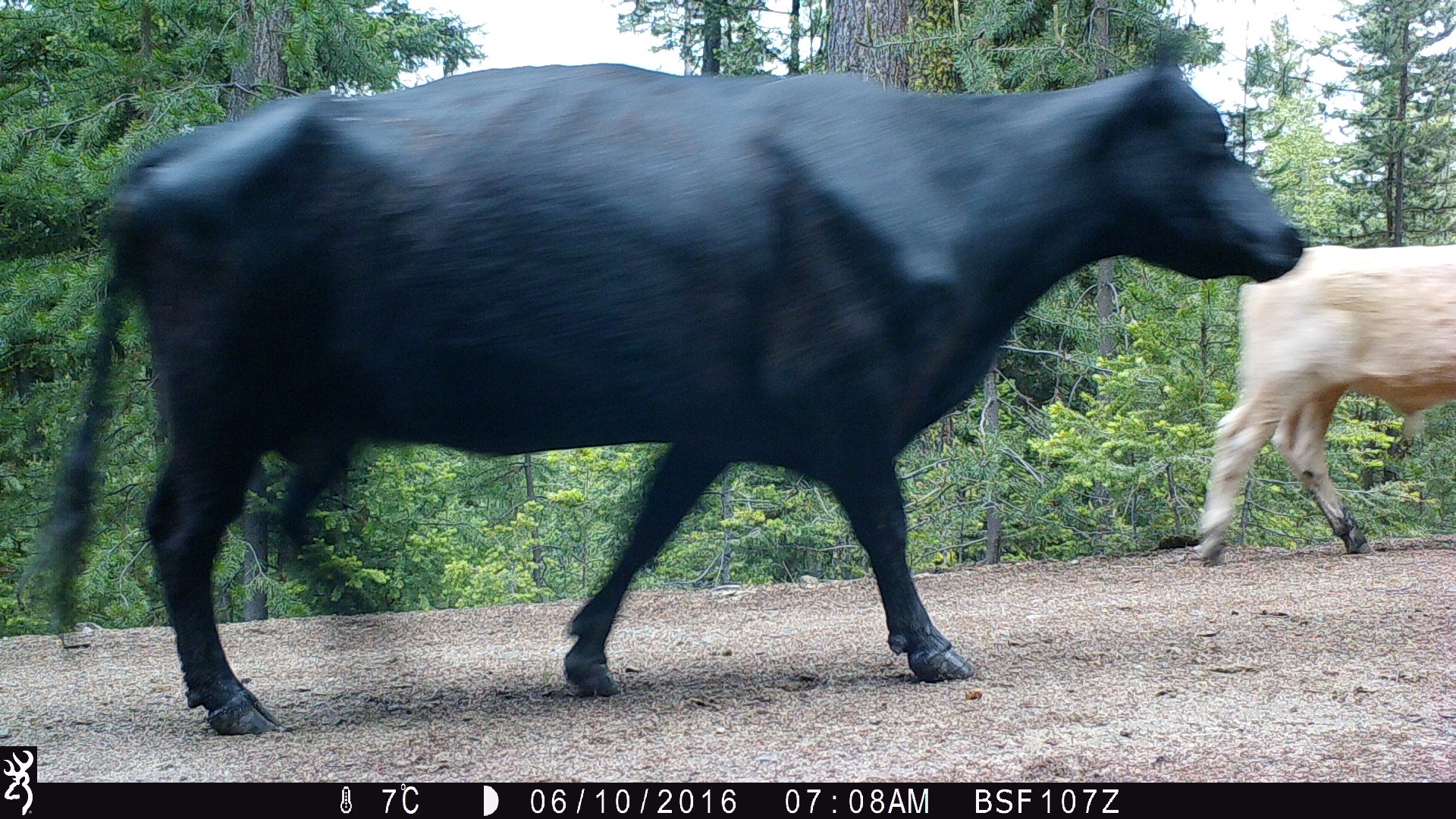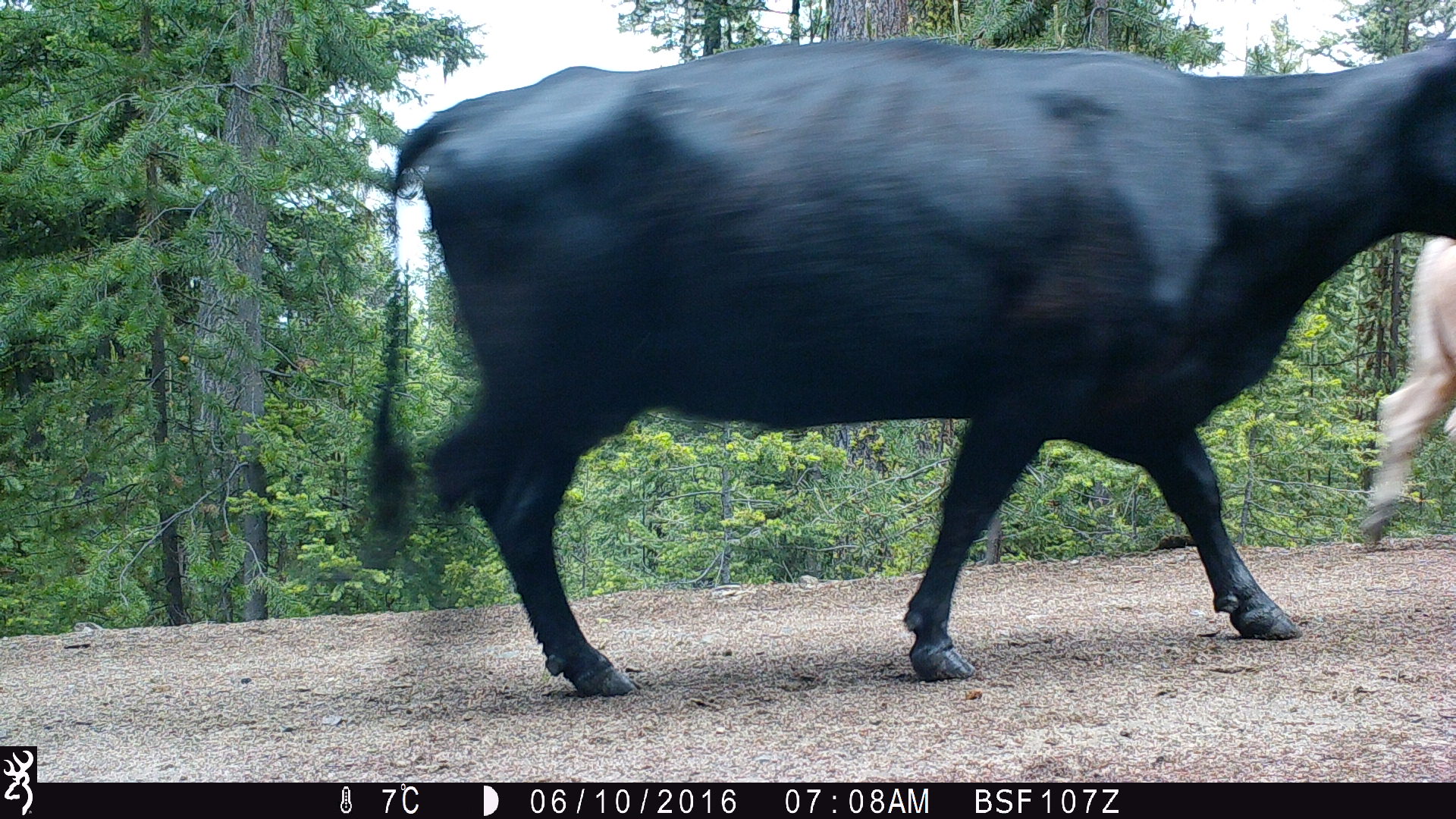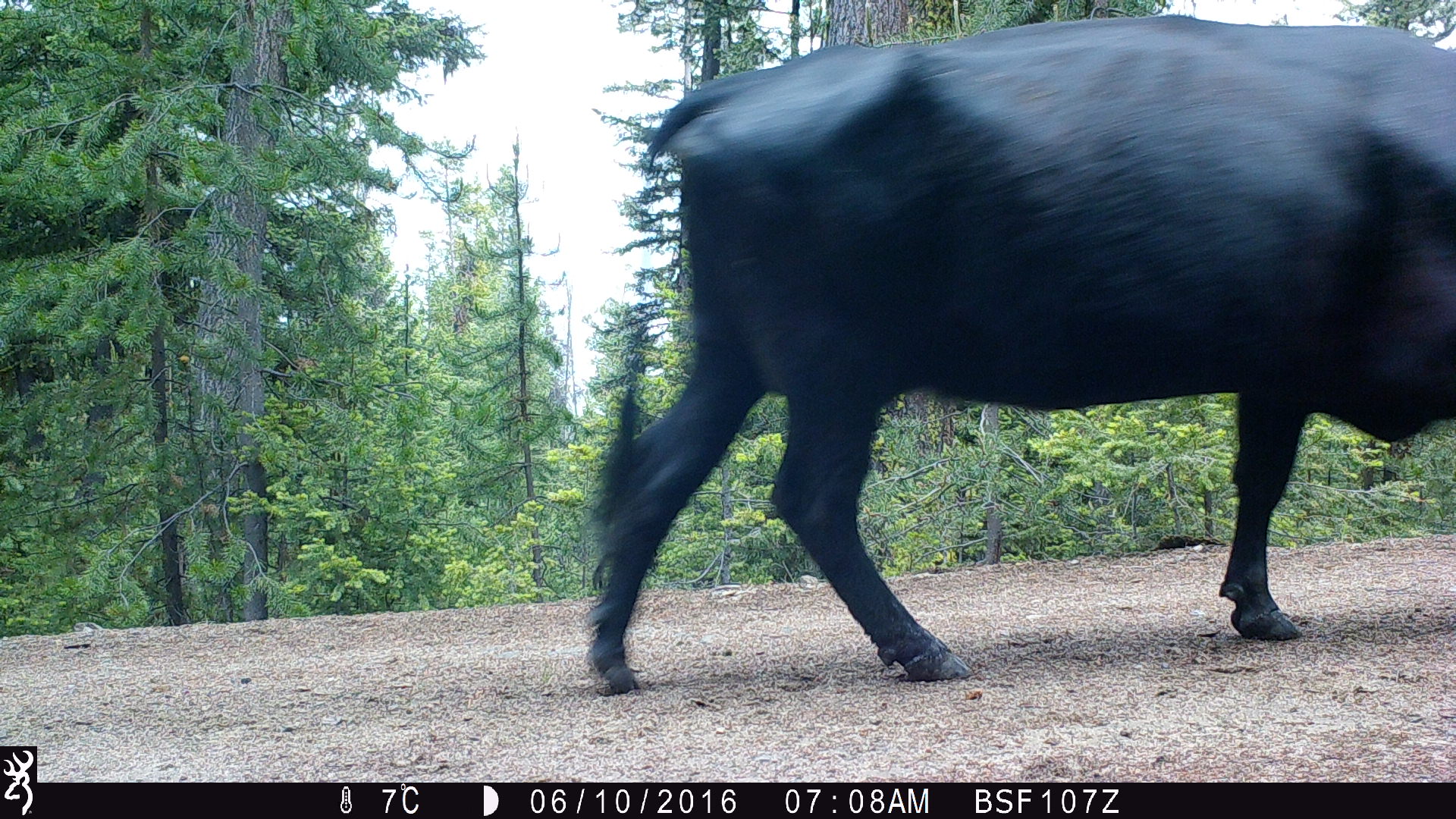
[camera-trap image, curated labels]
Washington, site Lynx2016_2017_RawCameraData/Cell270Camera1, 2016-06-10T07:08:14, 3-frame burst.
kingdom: Animalia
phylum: Chordata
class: Mammalia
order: Artiodactyla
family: Bovidae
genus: Bos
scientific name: Bos taurus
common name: domestic cattle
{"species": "domestic cattle (Bos taurus)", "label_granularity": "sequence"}